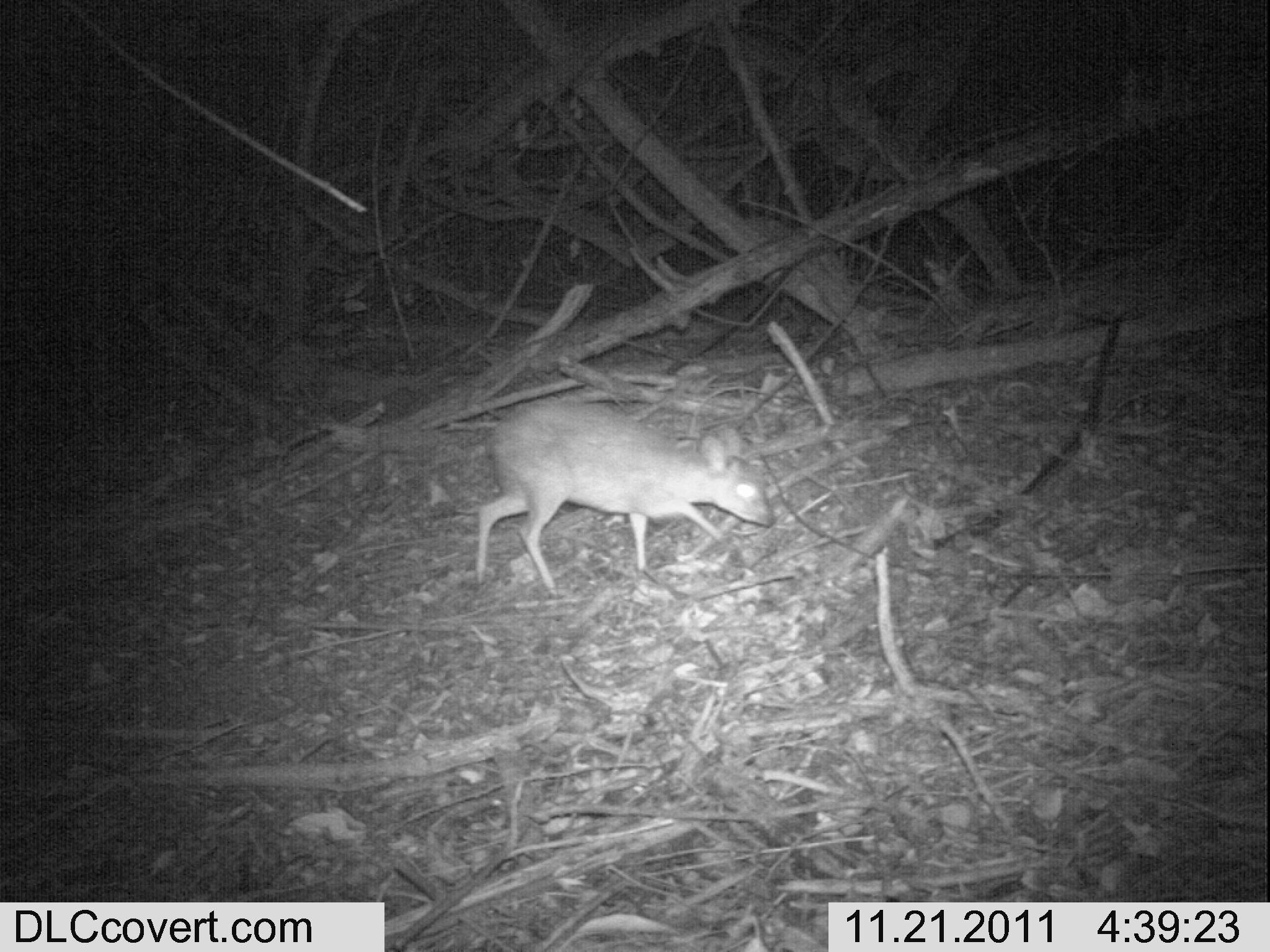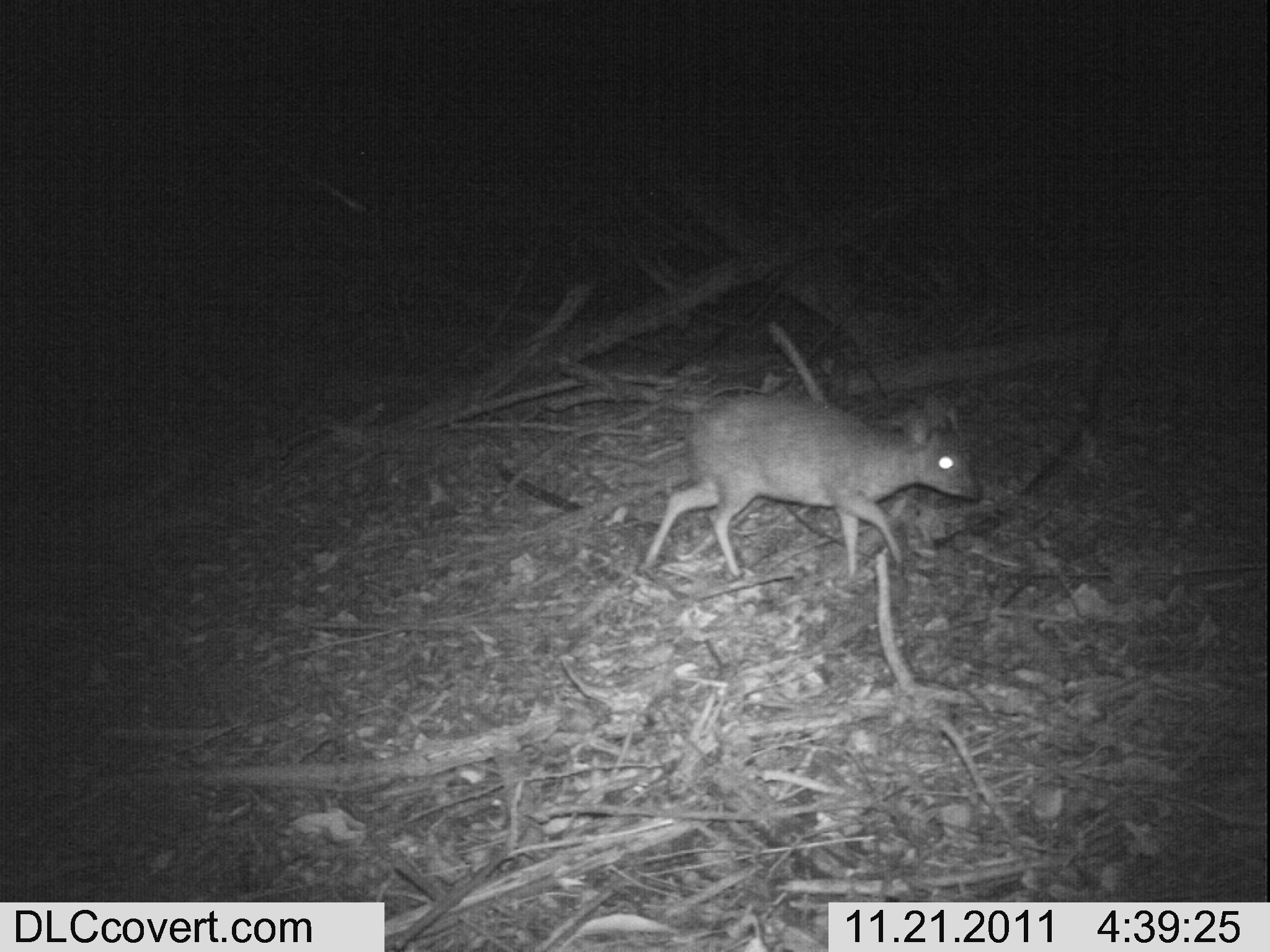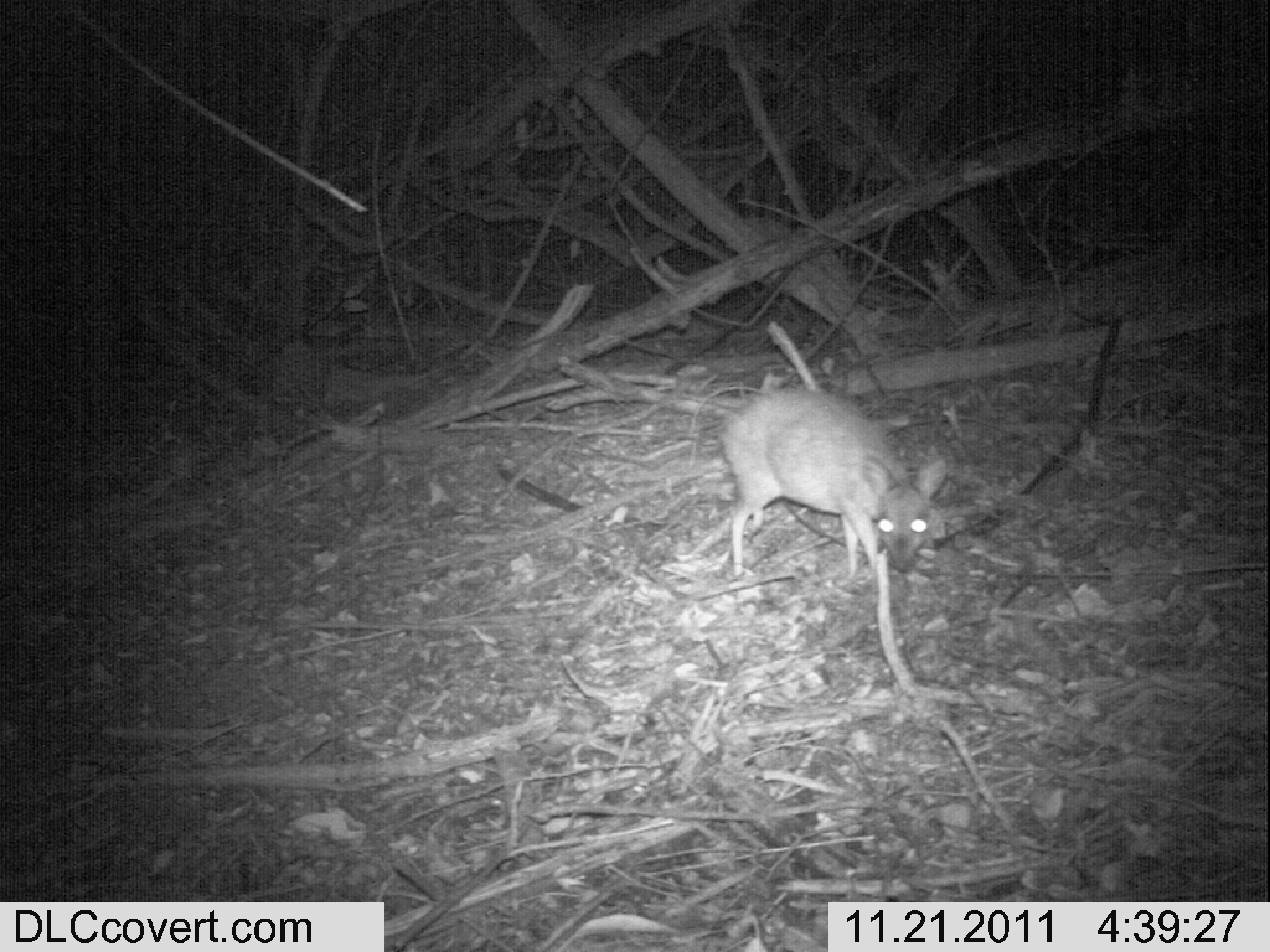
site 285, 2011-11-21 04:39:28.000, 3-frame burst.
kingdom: Animalia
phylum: Chordata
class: Mammalia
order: Artiodactyla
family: Bovidae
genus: Nesotragus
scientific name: Nesotragus moschatus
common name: suni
Nesotragus moschatus (suni), count 1.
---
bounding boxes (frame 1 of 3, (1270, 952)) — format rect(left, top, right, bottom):
nesotragus moschatus: rect(471, 396, 778, 599)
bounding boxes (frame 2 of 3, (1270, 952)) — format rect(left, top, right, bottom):
nesotragus moschatus: rect(633, 386, 980, 579)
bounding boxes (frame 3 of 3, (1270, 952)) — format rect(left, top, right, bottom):
nesotragus moschatus: rect(715, 387, 949, 585)